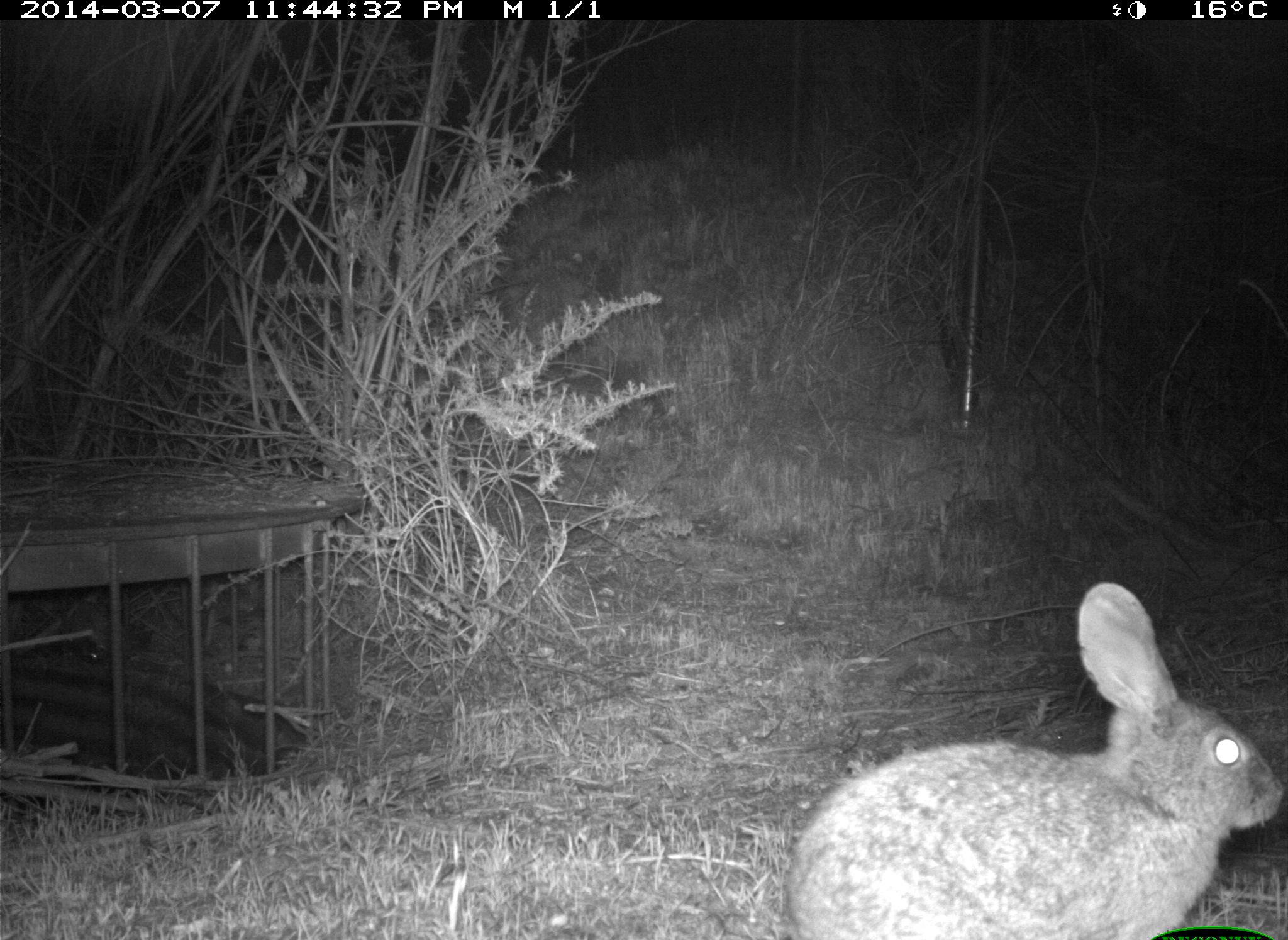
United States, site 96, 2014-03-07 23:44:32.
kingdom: Animalia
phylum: Chordata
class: Mammalia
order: Lagomorpha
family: Leporidae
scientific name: Leporidae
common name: rabbits and hares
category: rabbit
Rabbit (rabbits and hares) (Leporidae).